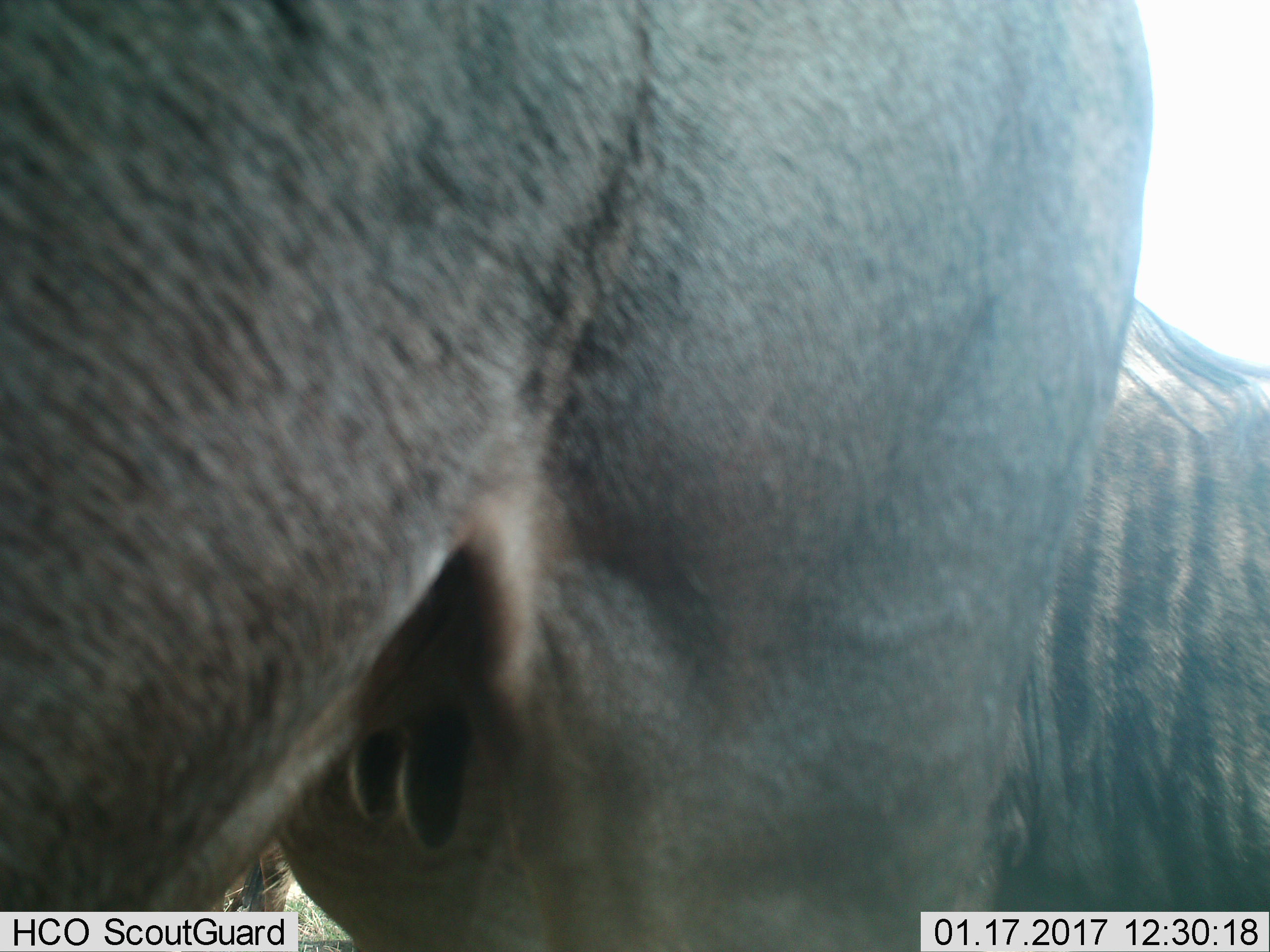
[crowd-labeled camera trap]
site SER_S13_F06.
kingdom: Animalia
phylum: Chordata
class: Mammalia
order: Artiodactyla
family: Bovidae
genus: Connochaetes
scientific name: Connochaetes taurinus taurinus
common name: blue wildebeest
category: wildebeestblue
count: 2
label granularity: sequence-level